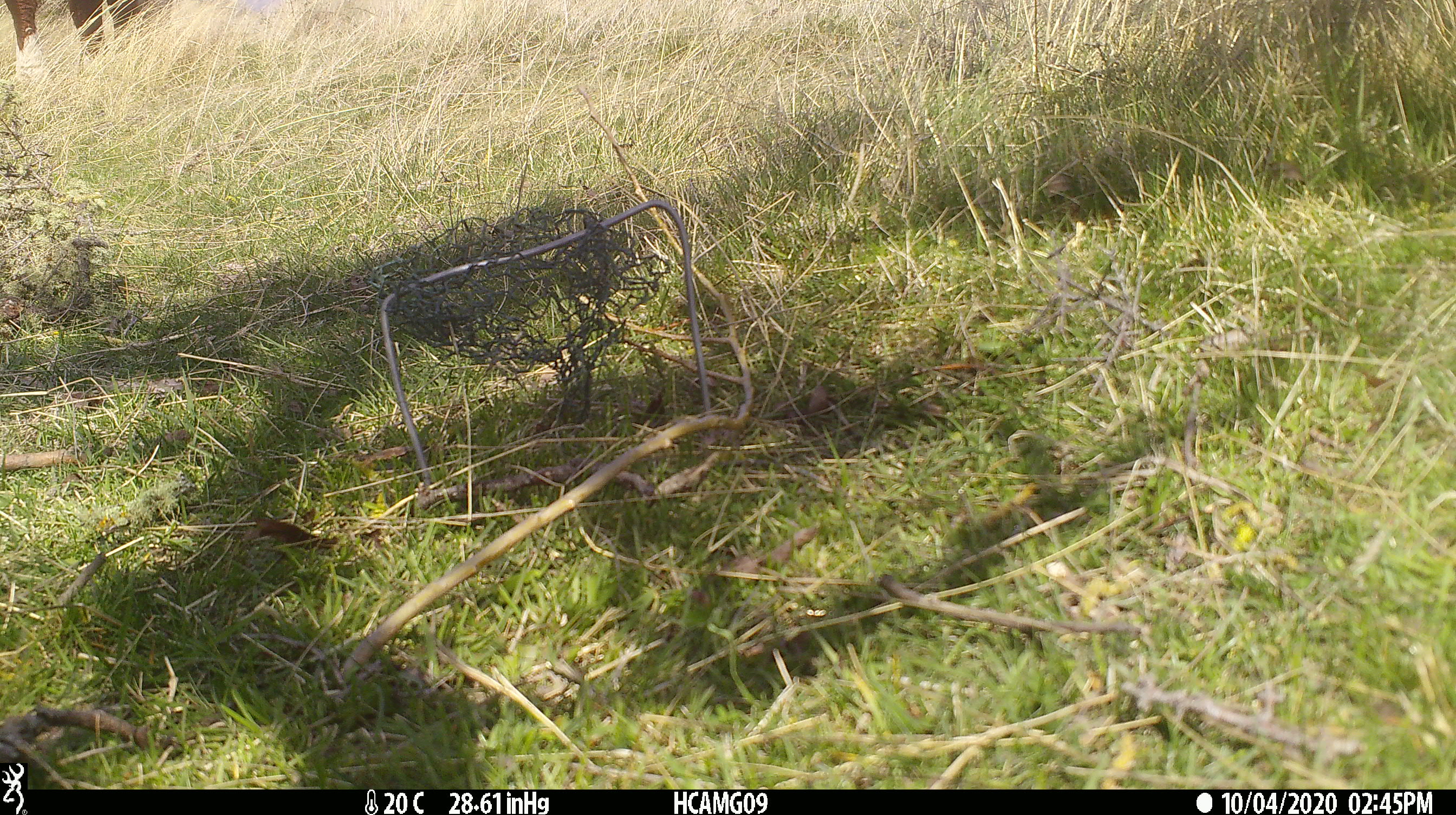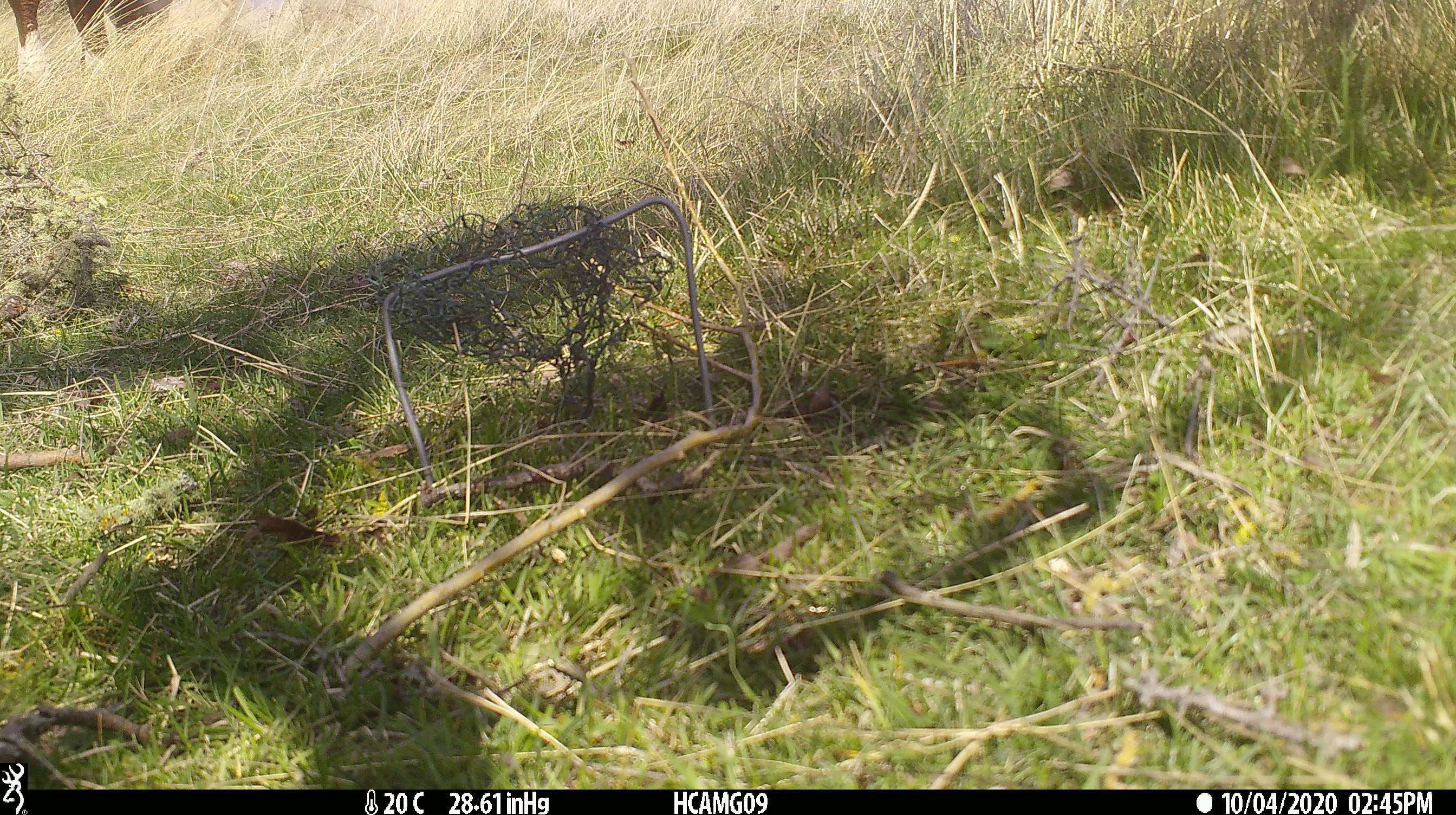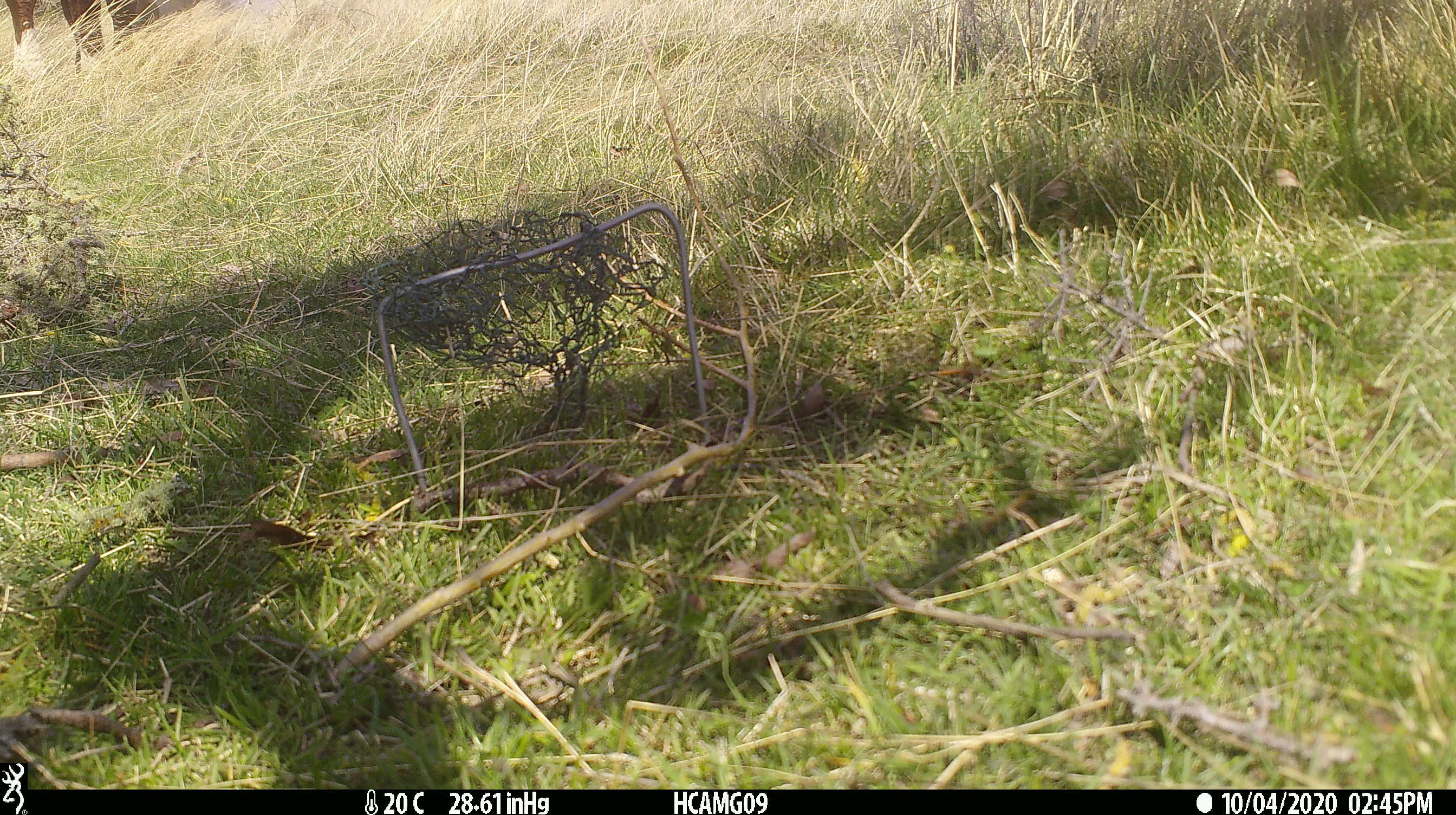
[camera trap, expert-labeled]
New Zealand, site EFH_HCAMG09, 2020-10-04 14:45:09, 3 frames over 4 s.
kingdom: Animalia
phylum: Chordata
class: Mammalia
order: Artiodactyla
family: Bovidae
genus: Bos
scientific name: Bos taurus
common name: domestic cow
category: cow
Cow (domestic cow) (Bos taurus).